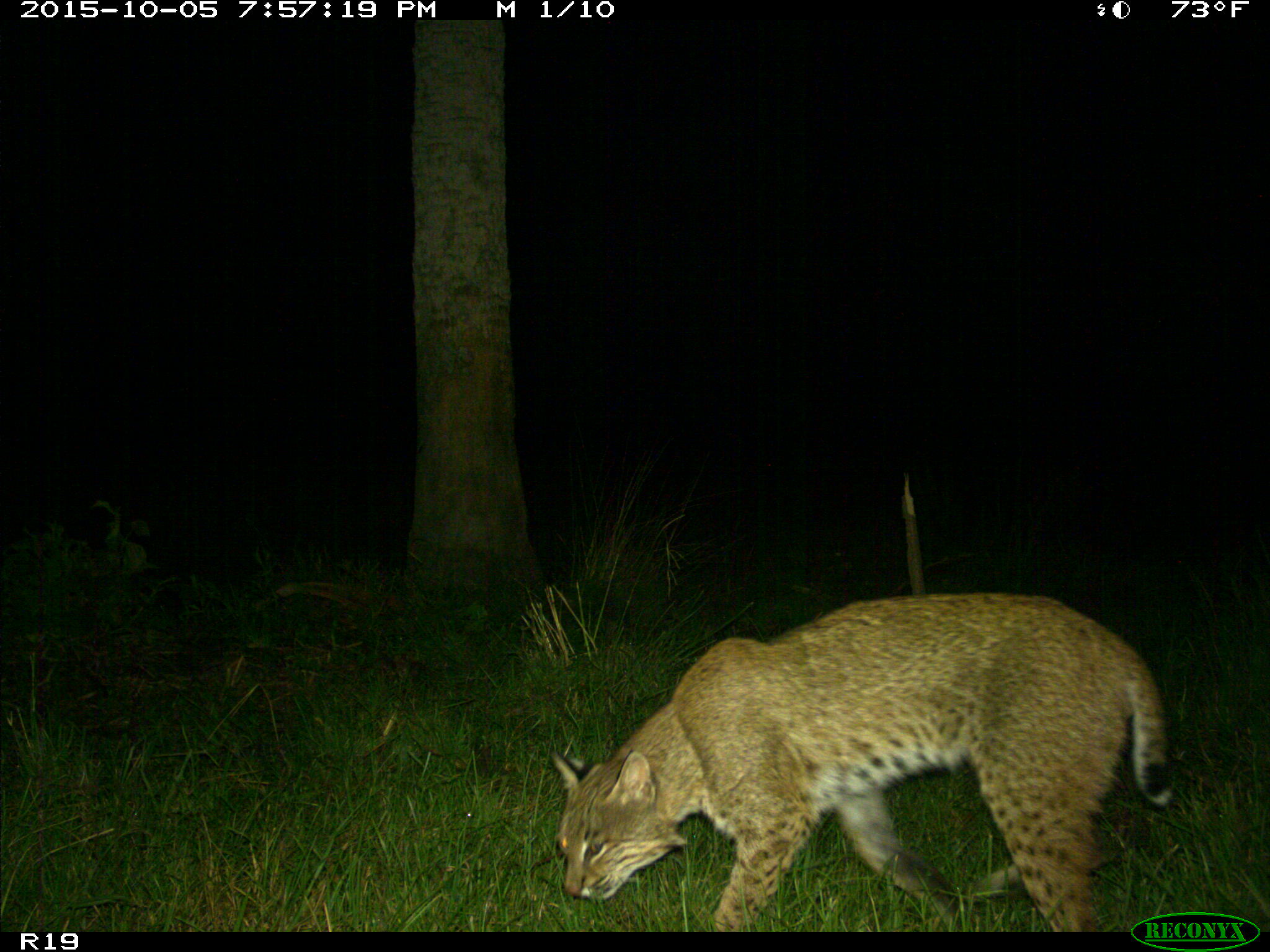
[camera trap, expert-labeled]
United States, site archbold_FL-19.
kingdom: Animalia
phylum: Chordata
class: Mammalia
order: Carnivora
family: Felidae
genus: Lynx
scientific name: Lynx rufus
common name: bobcat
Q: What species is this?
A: Lynx rufus (bobcat).